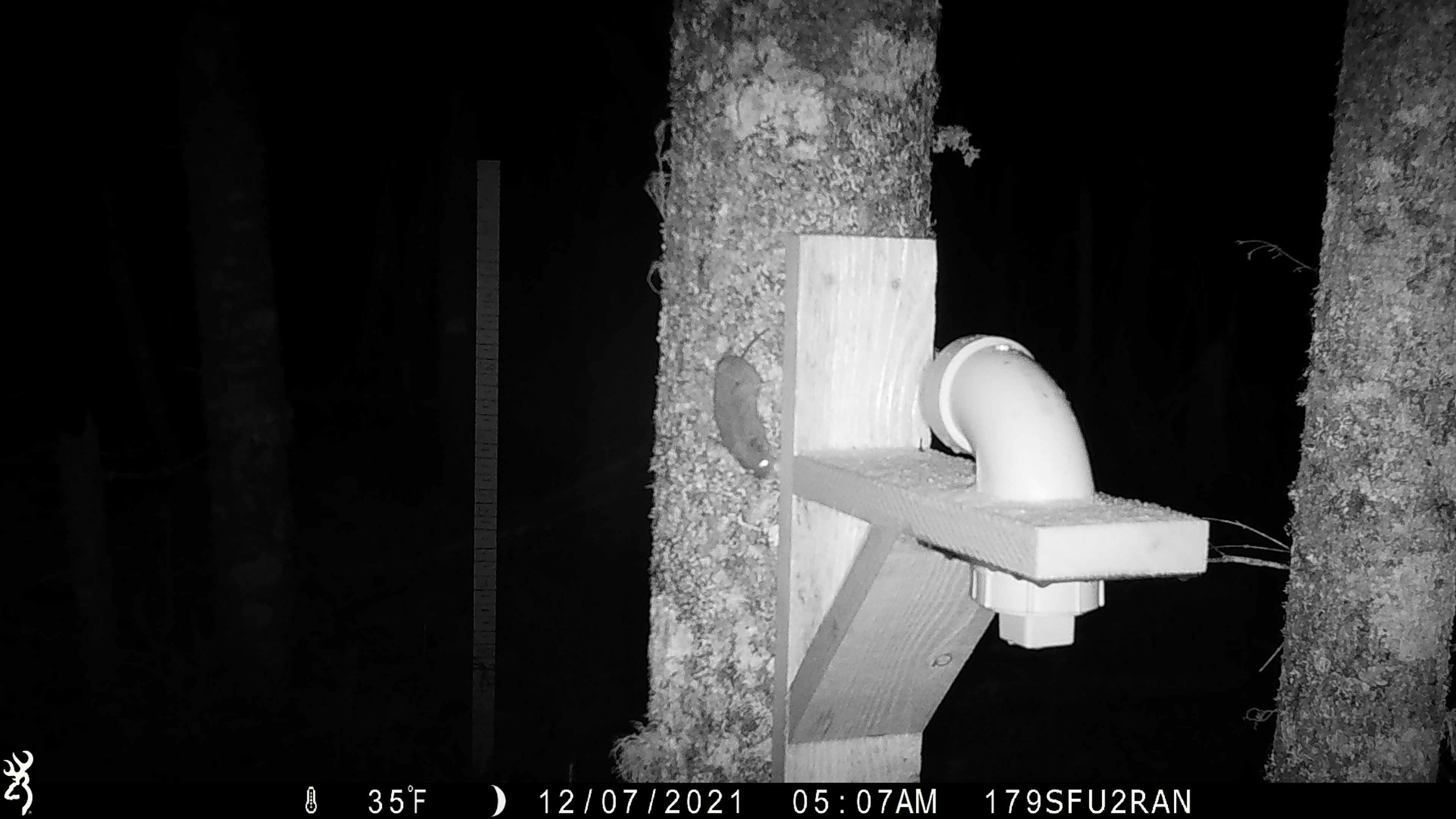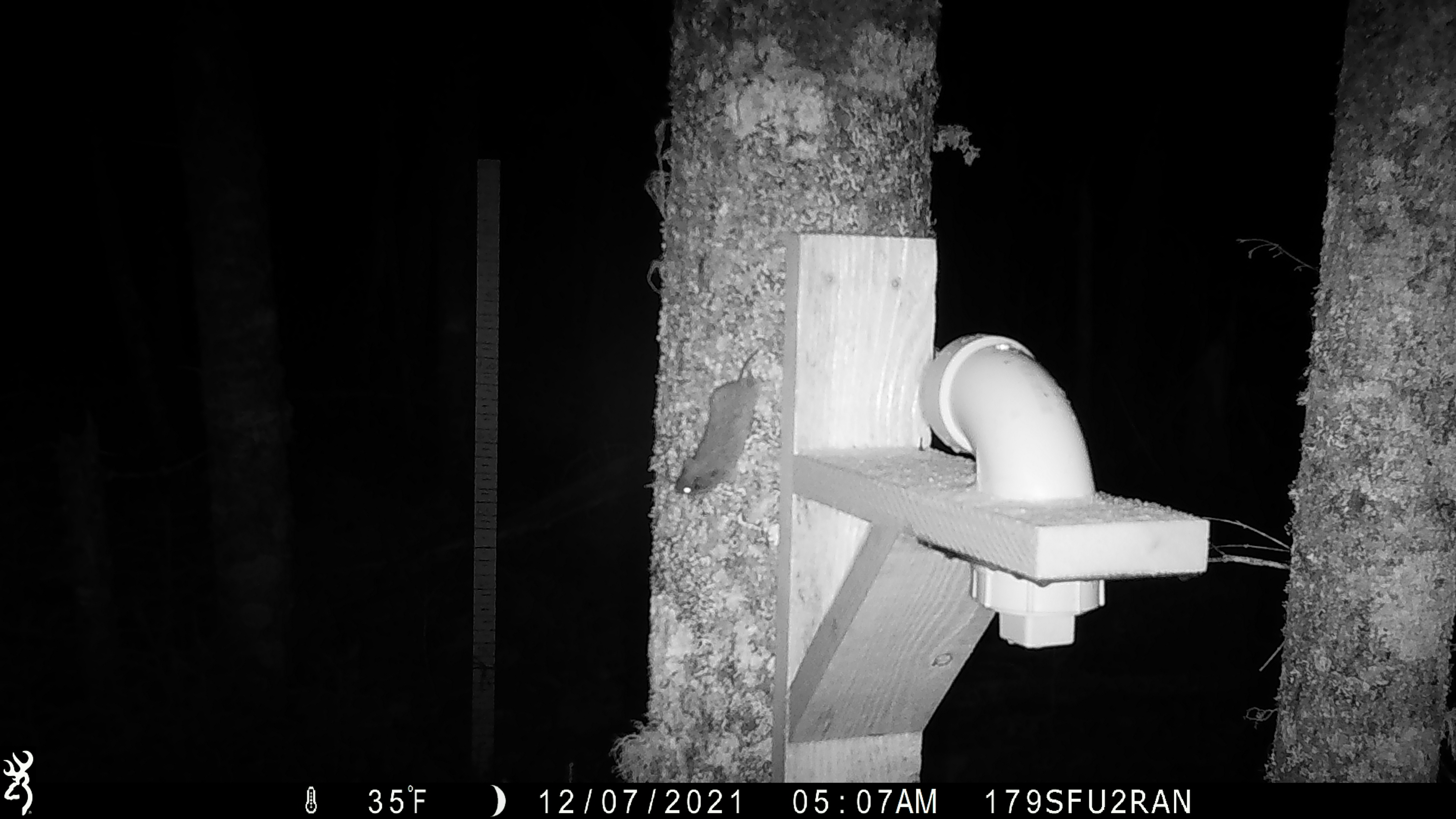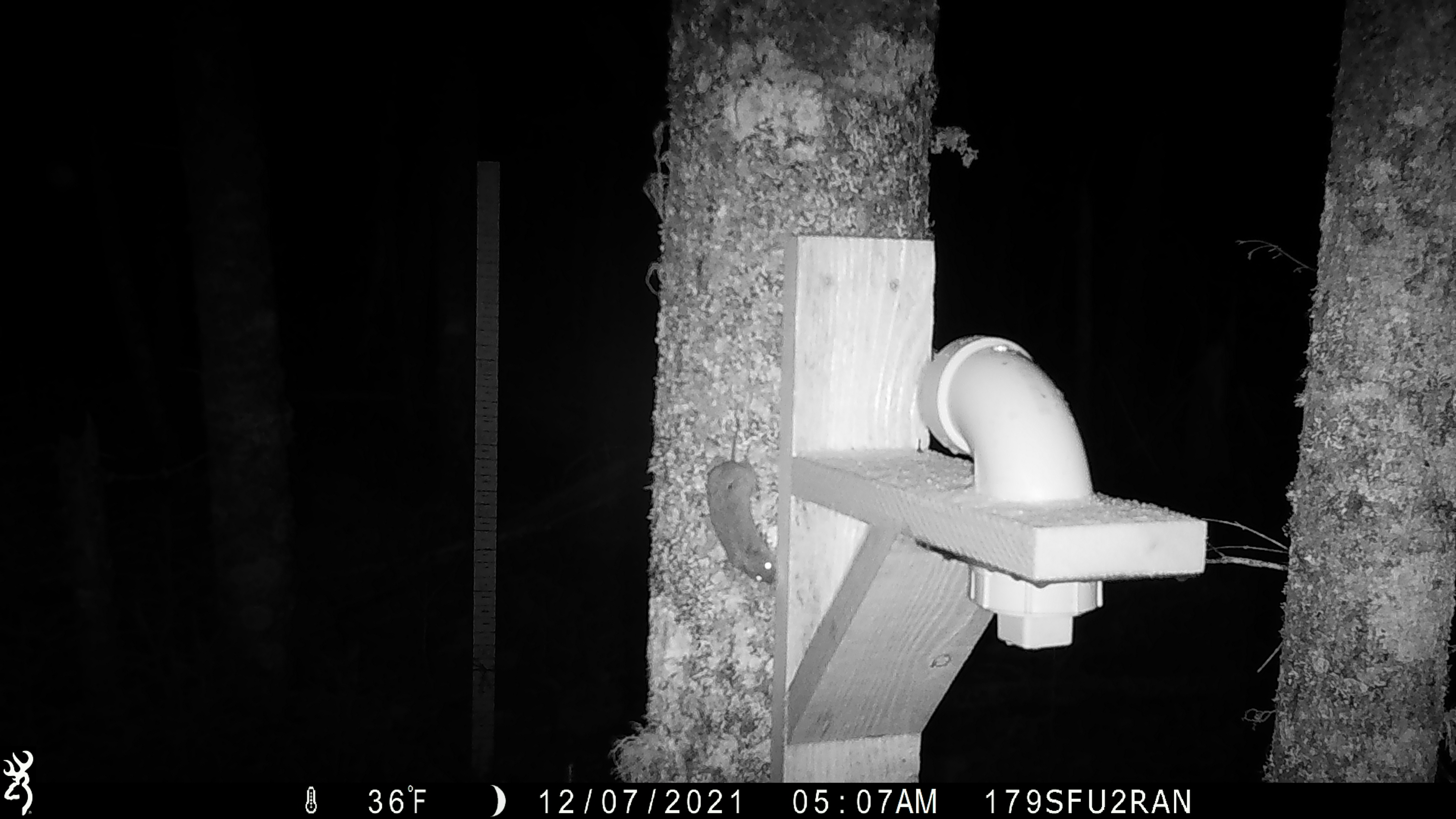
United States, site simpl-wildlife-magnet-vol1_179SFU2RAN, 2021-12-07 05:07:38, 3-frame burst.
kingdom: Animalia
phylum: Chordata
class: Mammalia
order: Rodentia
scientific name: Rodentia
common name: mouse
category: mouse sp.